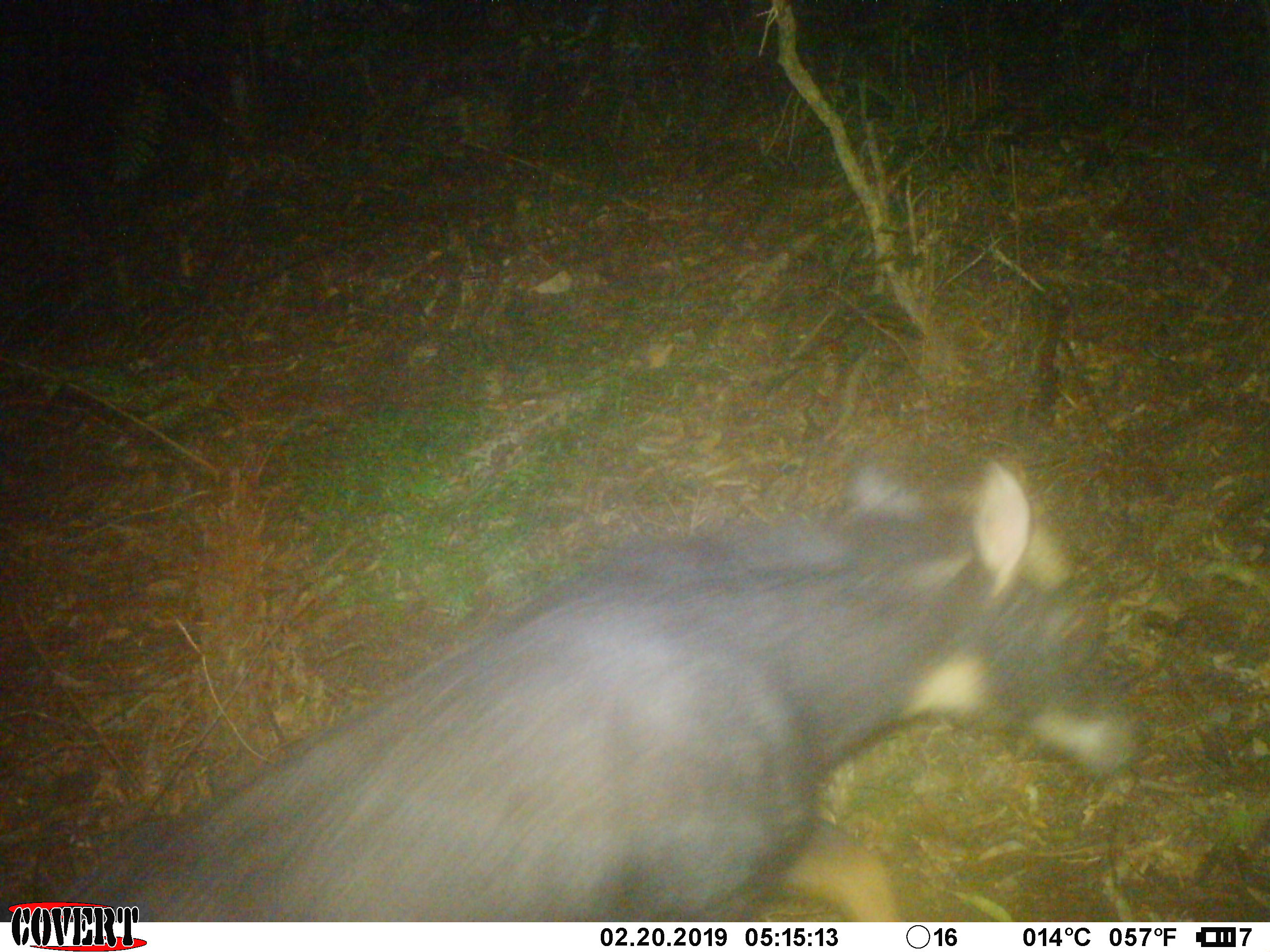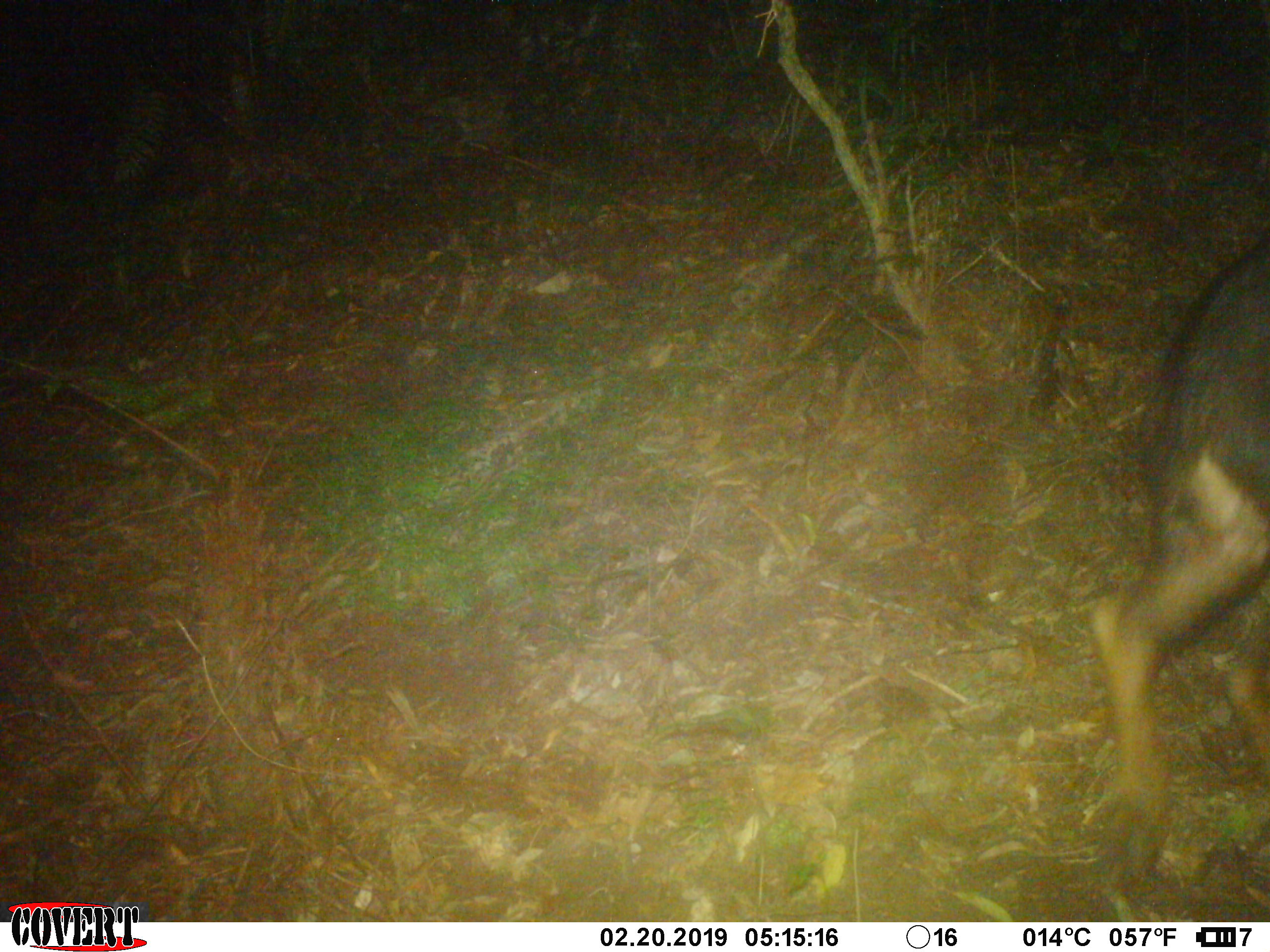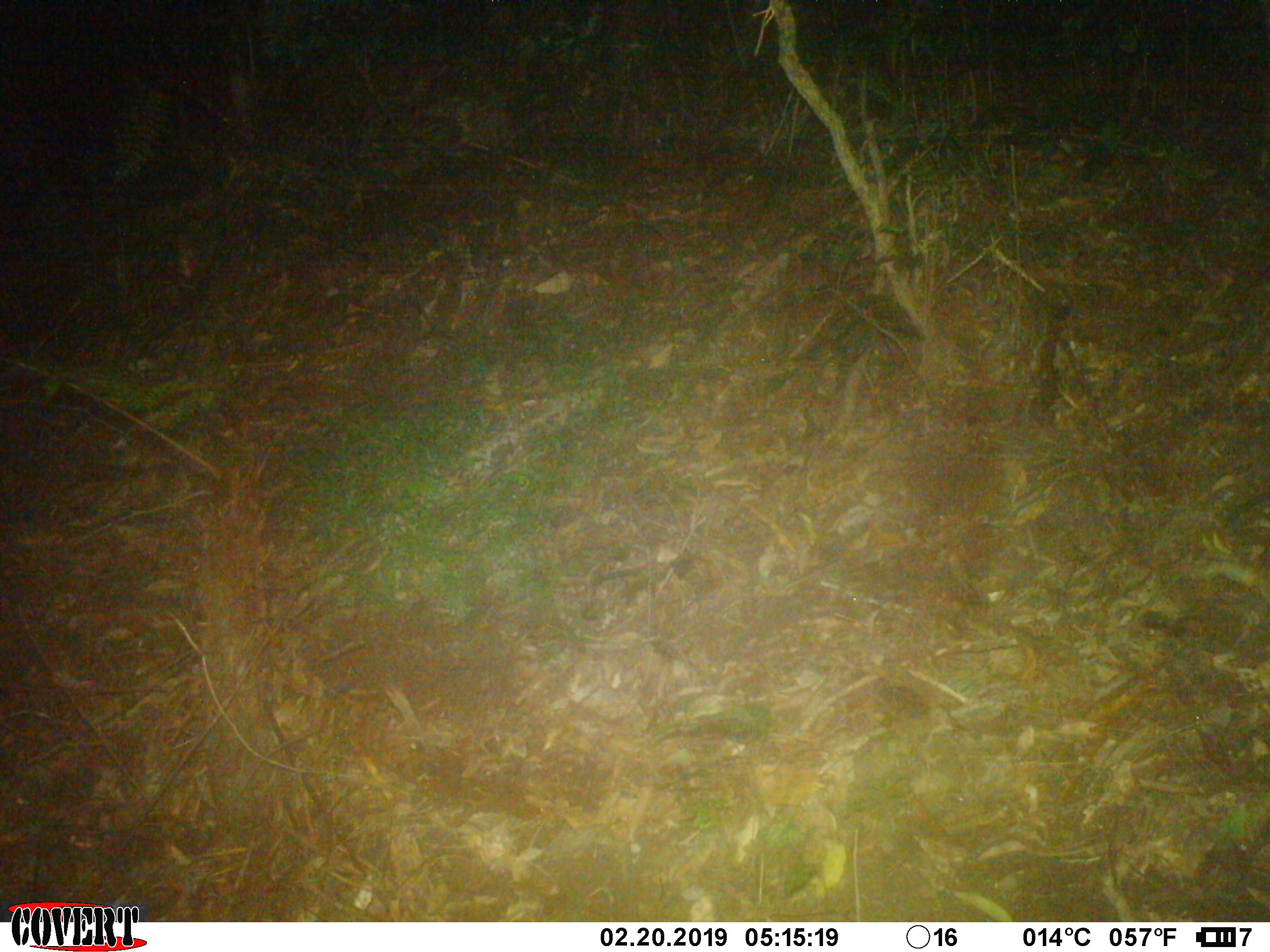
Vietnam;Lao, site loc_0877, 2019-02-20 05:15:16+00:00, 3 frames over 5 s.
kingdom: Animalia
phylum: Chordata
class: Mammalia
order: Artiodactyla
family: Bovidae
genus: Capricornis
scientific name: Capricornis sumatraensis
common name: chinese serow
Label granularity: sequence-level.